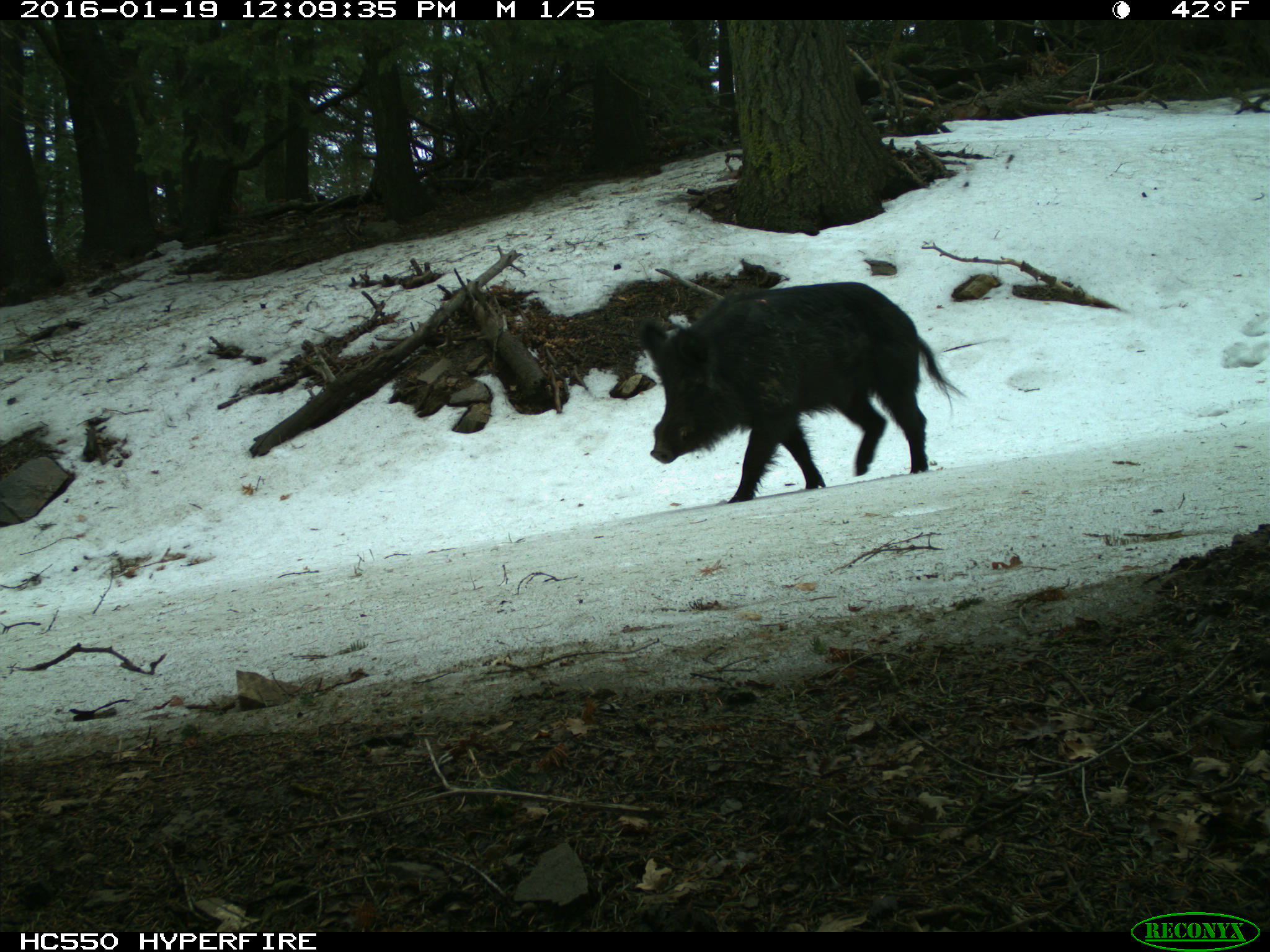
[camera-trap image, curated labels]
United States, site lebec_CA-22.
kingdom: Animalia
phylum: Chordata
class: Mammalia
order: Artiodactyla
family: Suidae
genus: Sus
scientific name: Sus scrofa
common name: wild boar